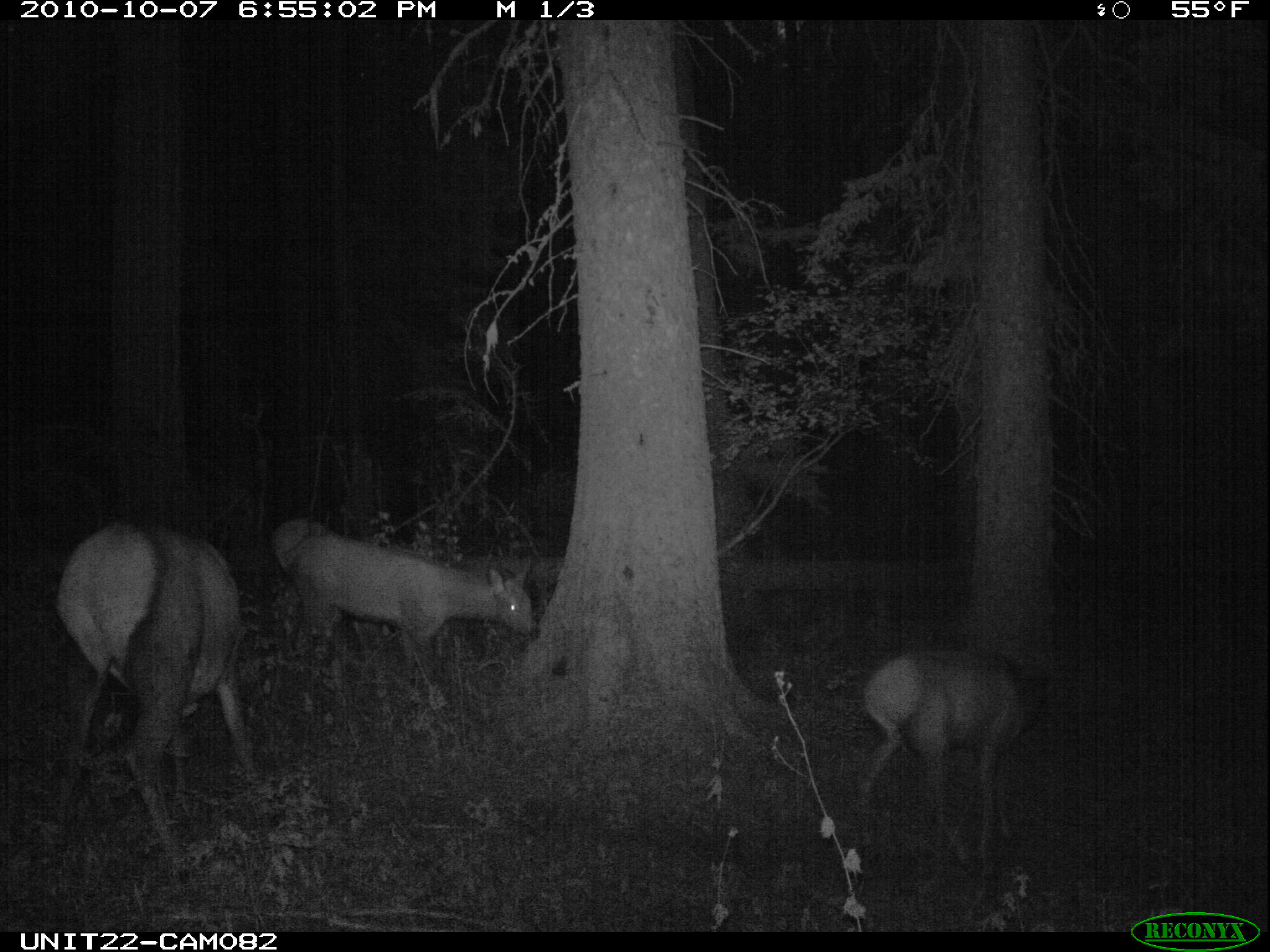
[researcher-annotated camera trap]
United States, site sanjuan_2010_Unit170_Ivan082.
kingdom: Animalia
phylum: Chordata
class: Mammalia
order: Artiodactyla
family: Cervidae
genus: Cervus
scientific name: Cervus elaphus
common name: red deer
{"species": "Cervus elaphus (red deer)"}